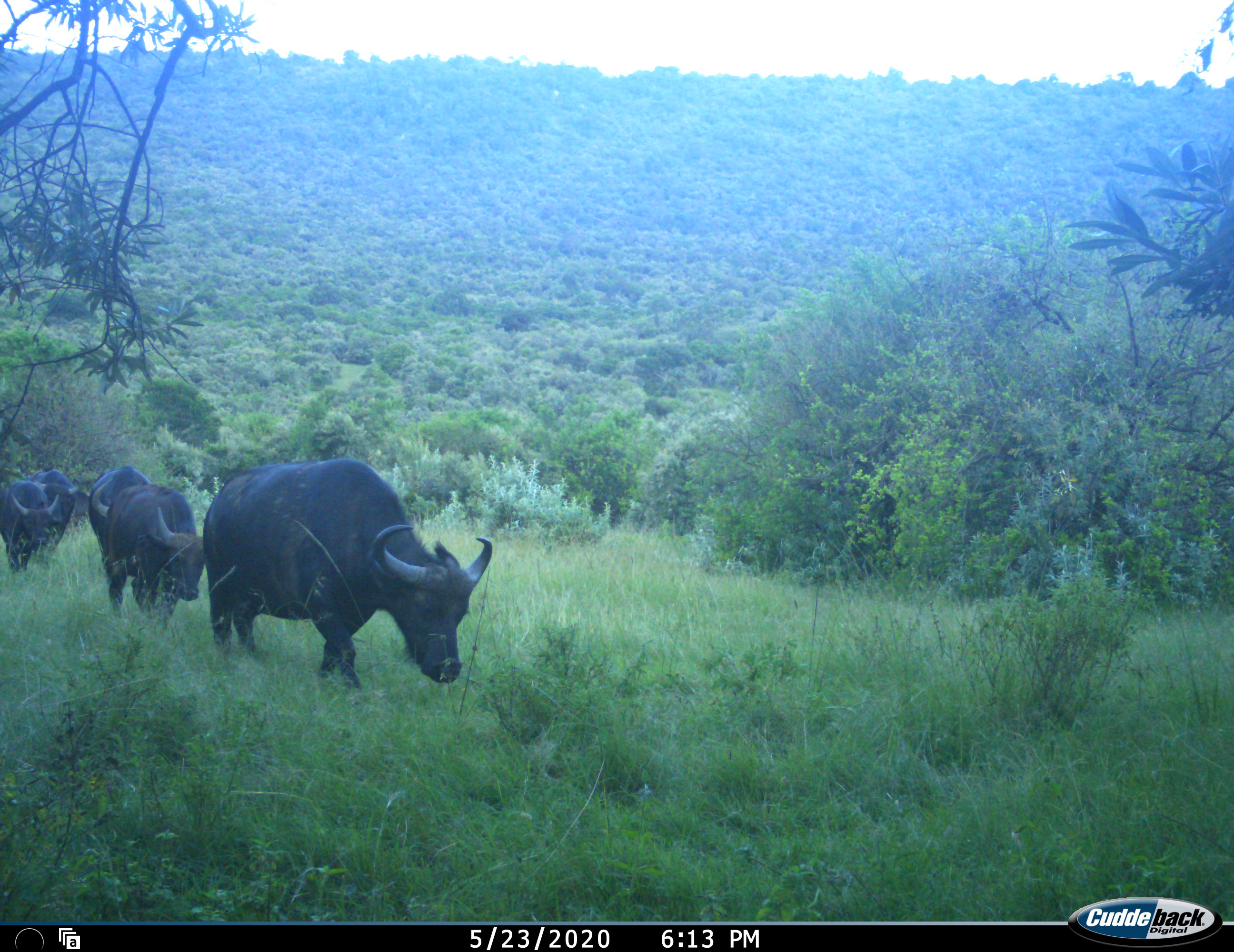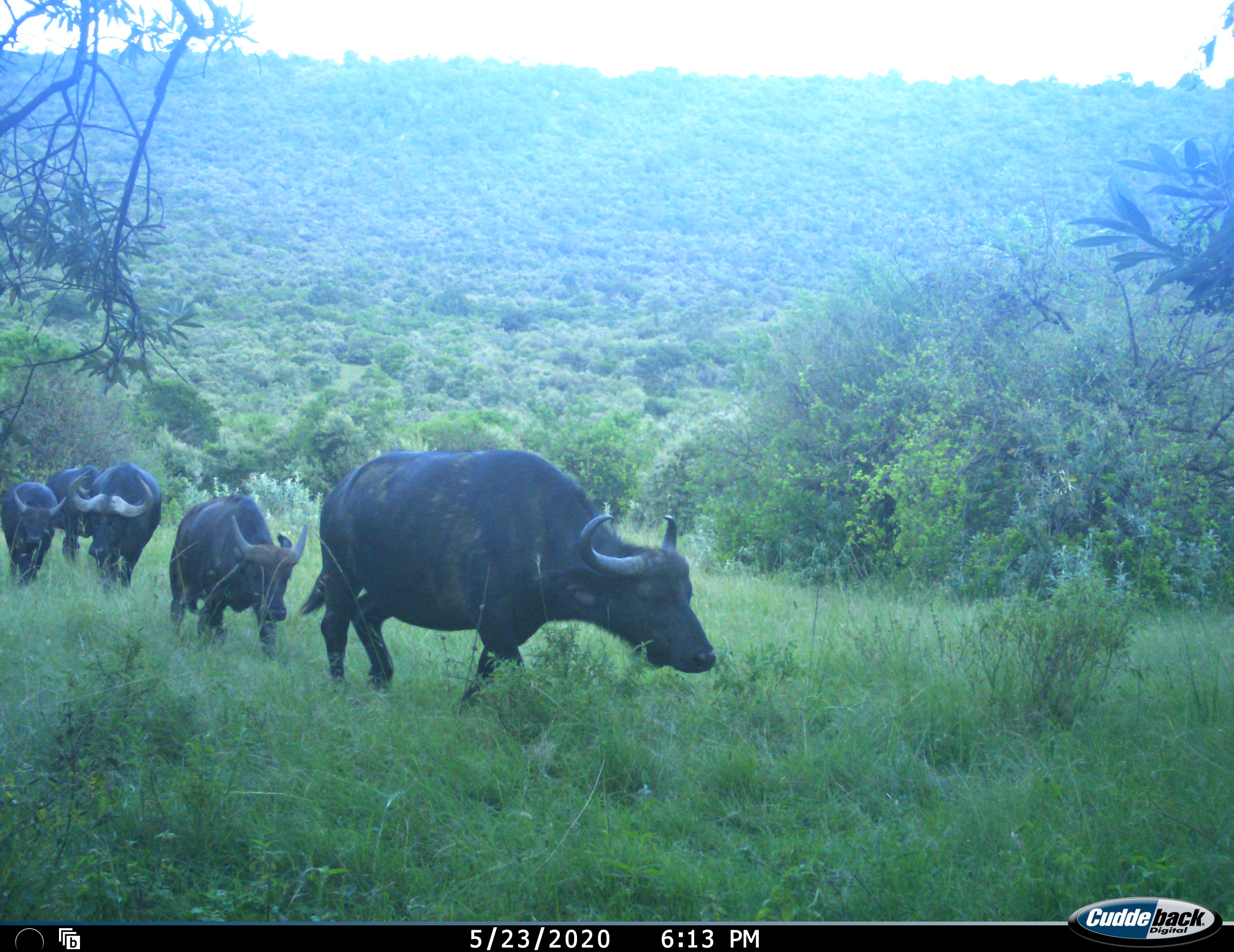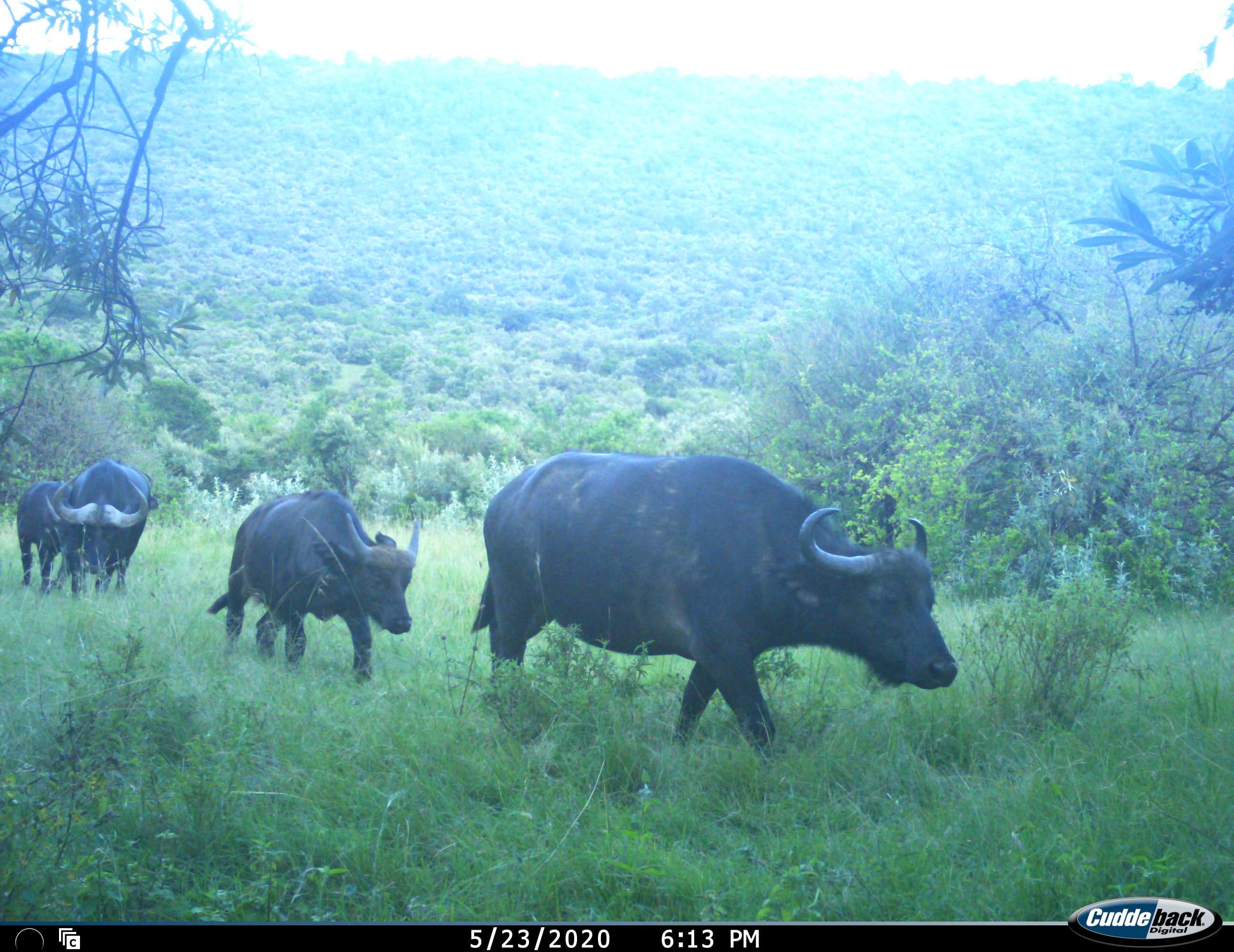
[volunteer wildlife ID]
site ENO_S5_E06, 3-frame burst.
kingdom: Animalia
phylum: Chordata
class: Mammalia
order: Artiodactyla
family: Bovidae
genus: Syncerus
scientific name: Syncerus caffer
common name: african buffalo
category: buffalo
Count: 5.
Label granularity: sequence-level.